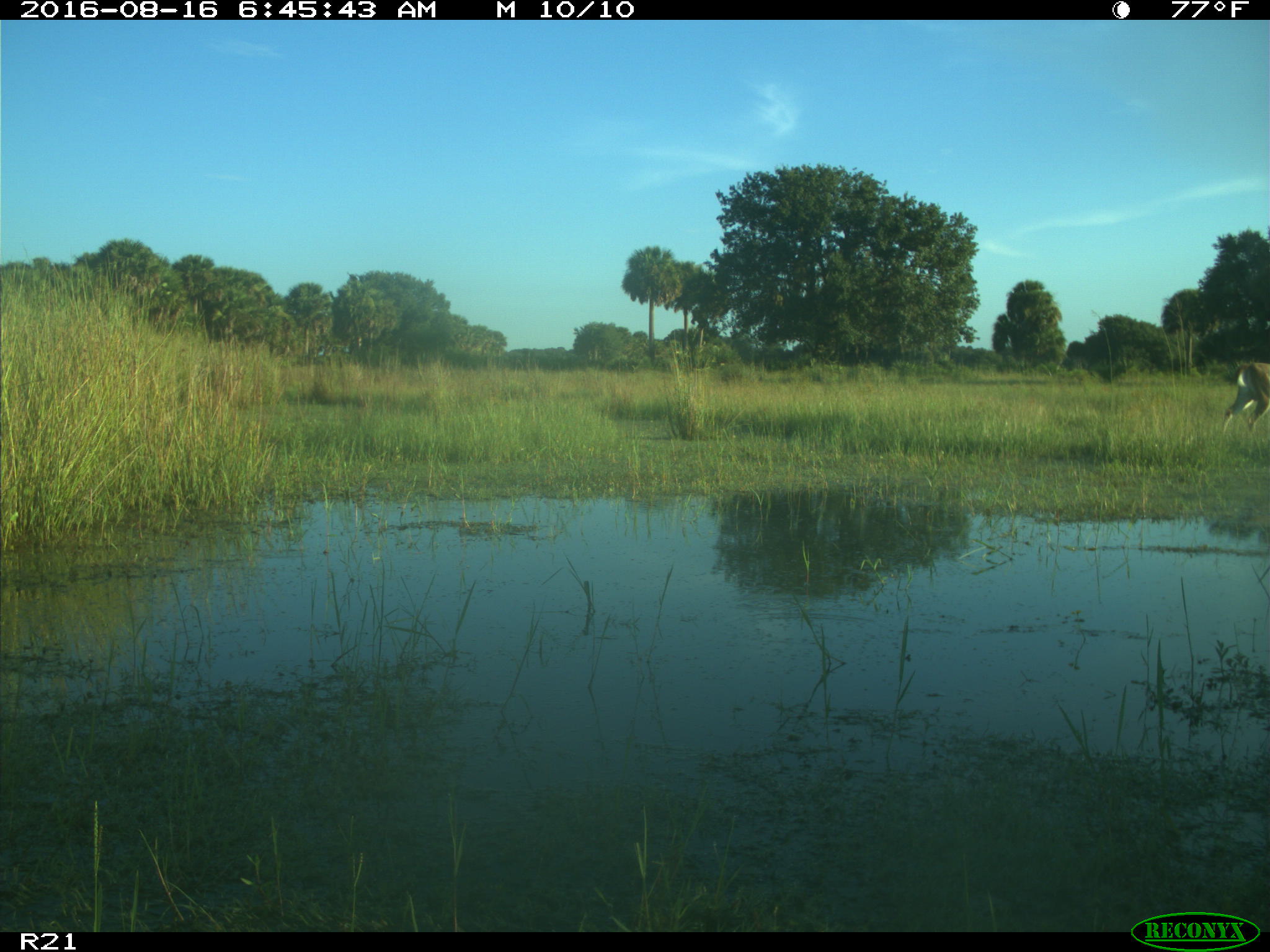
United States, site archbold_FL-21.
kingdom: Animalia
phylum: Chordata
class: Mammalia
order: Artiodactyla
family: Cervidae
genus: Odocoileus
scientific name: Odocoileus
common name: deer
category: unidentified deer